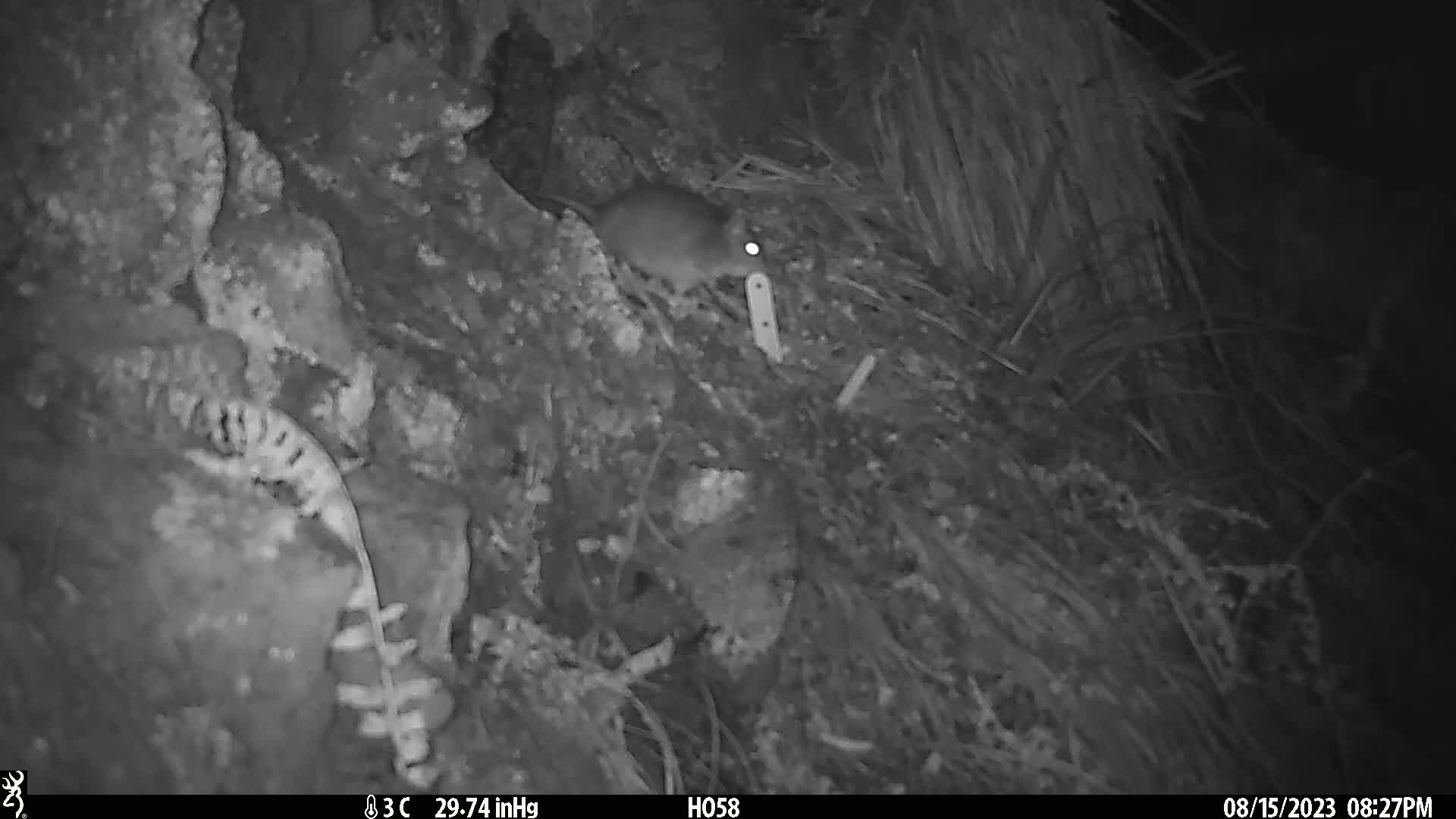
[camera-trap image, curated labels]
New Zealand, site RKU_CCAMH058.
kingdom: Animalia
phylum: Chordata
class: Mammalia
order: Rodentia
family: Muridae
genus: Rattus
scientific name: Rattus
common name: rat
Rat (Rattus).